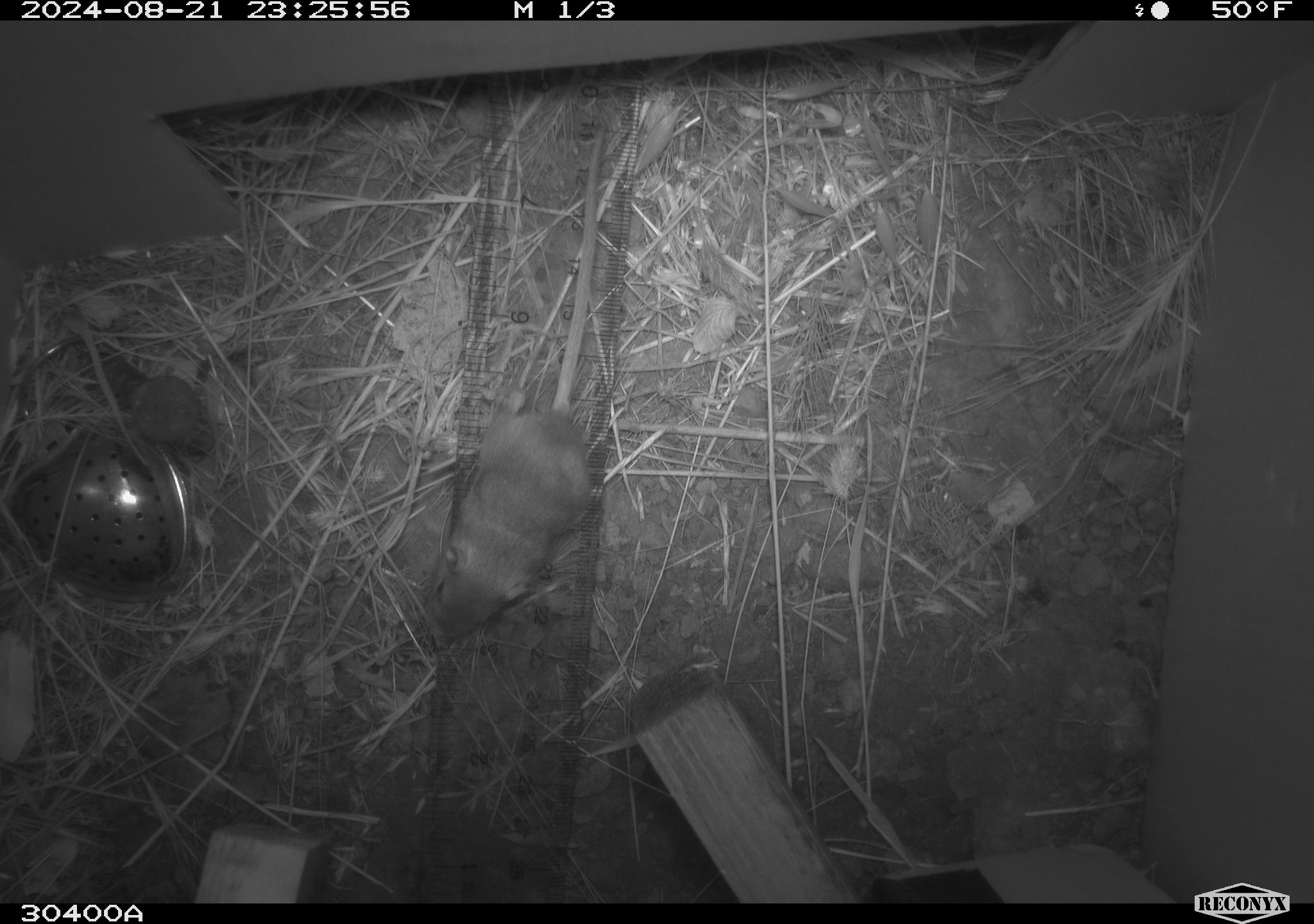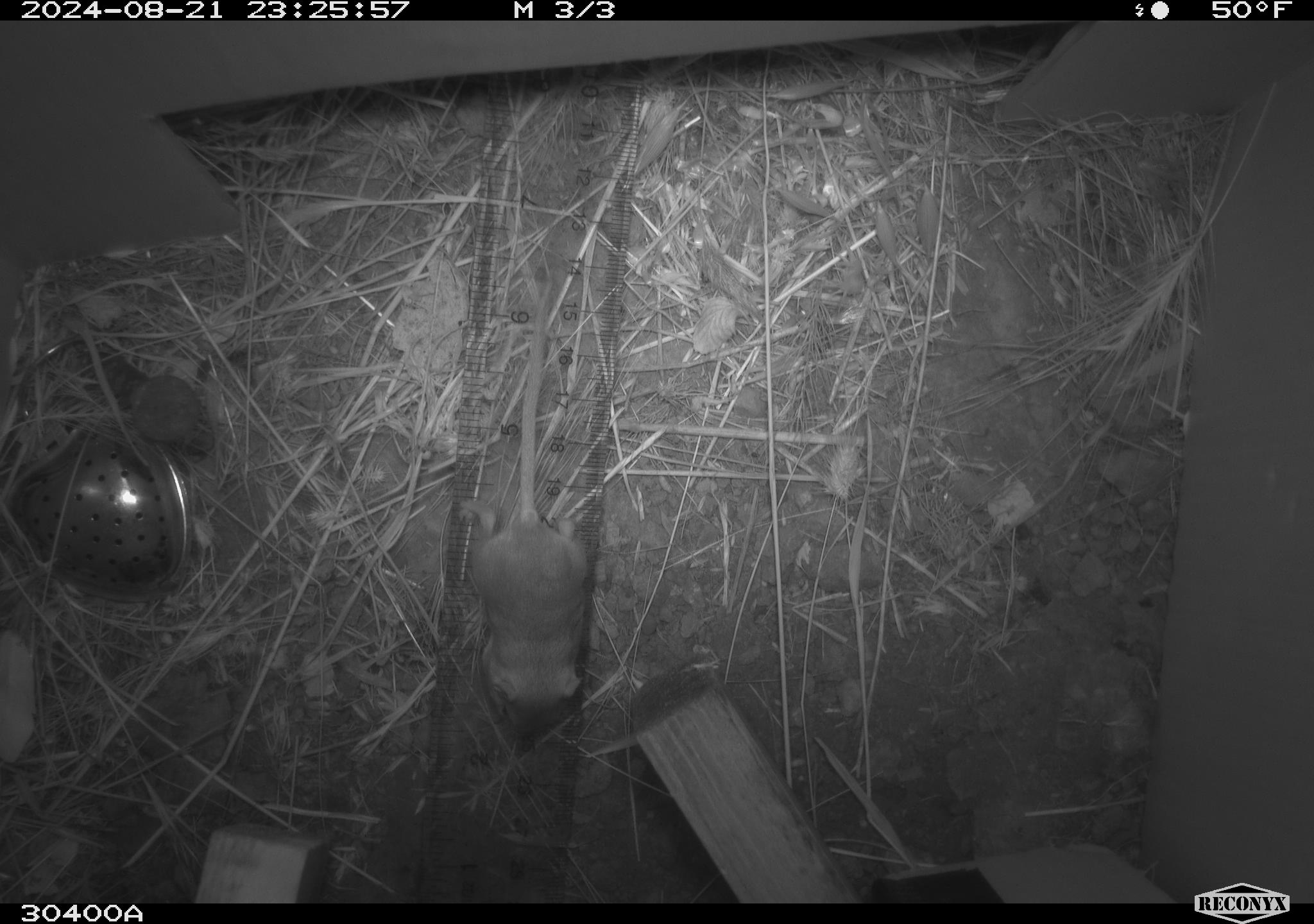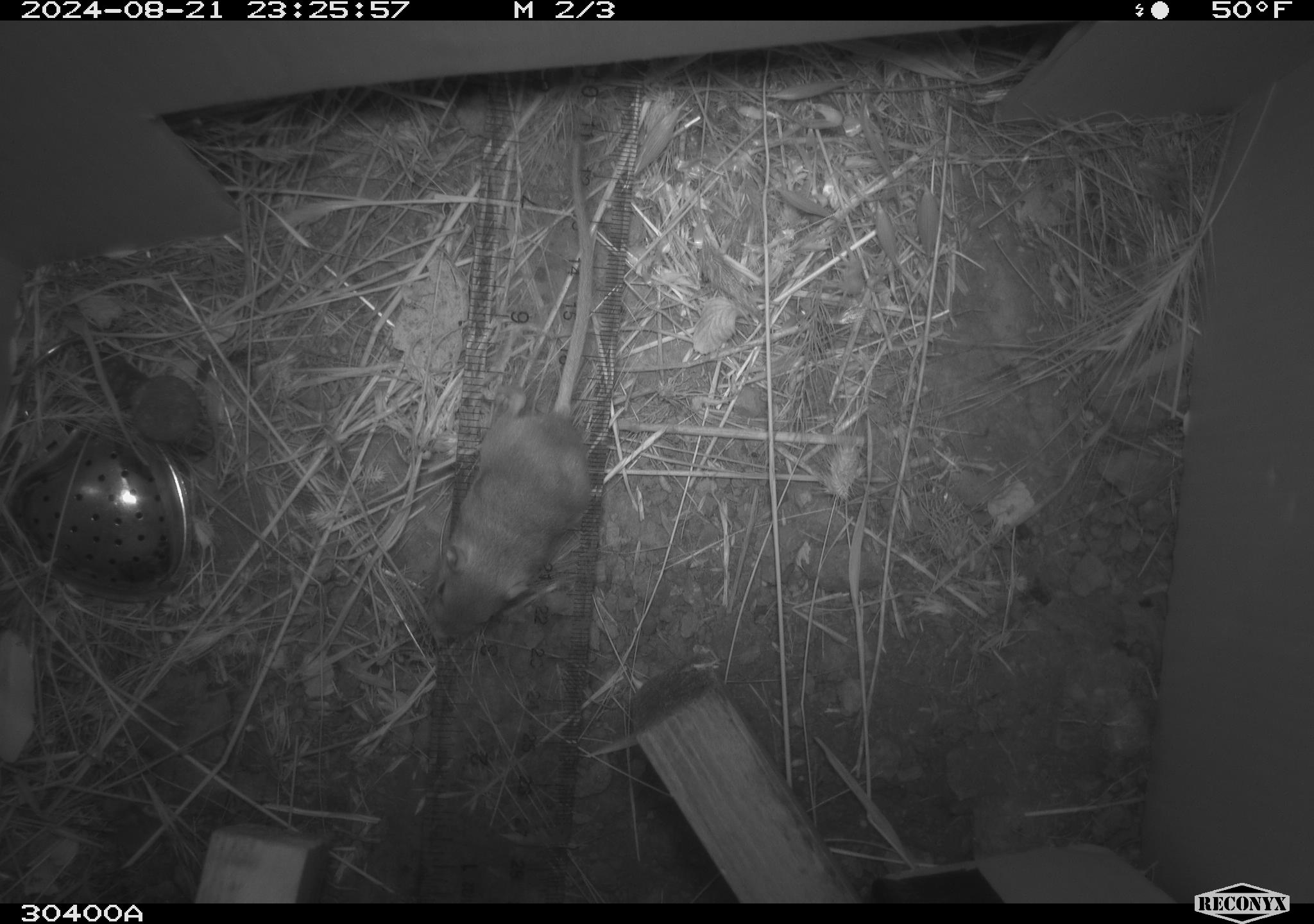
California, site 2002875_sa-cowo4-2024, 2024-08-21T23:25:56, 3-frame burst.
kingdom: Animalia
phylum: Chordata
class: Mammalia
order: Rodentia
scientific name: Rodentia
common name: rodent